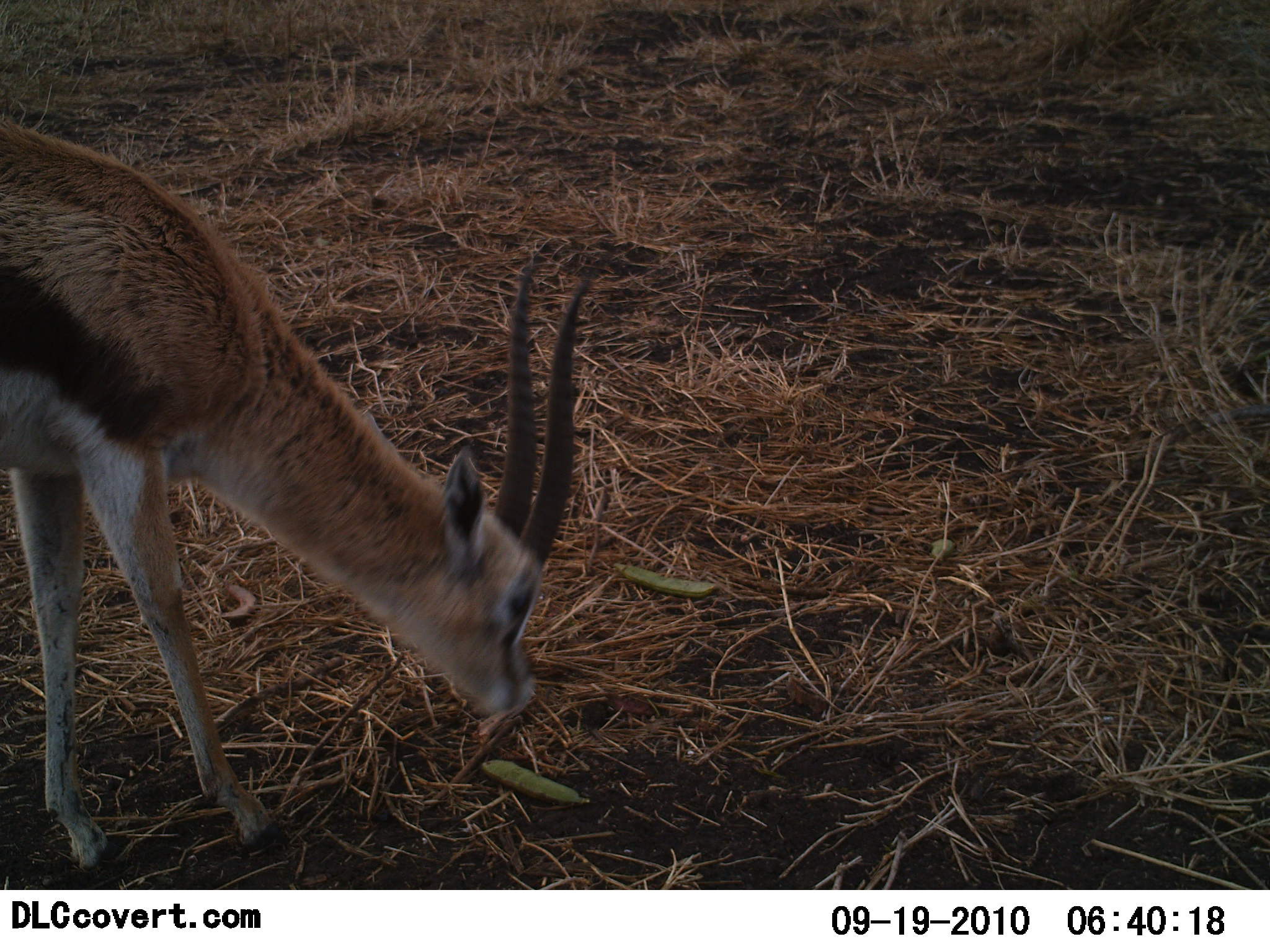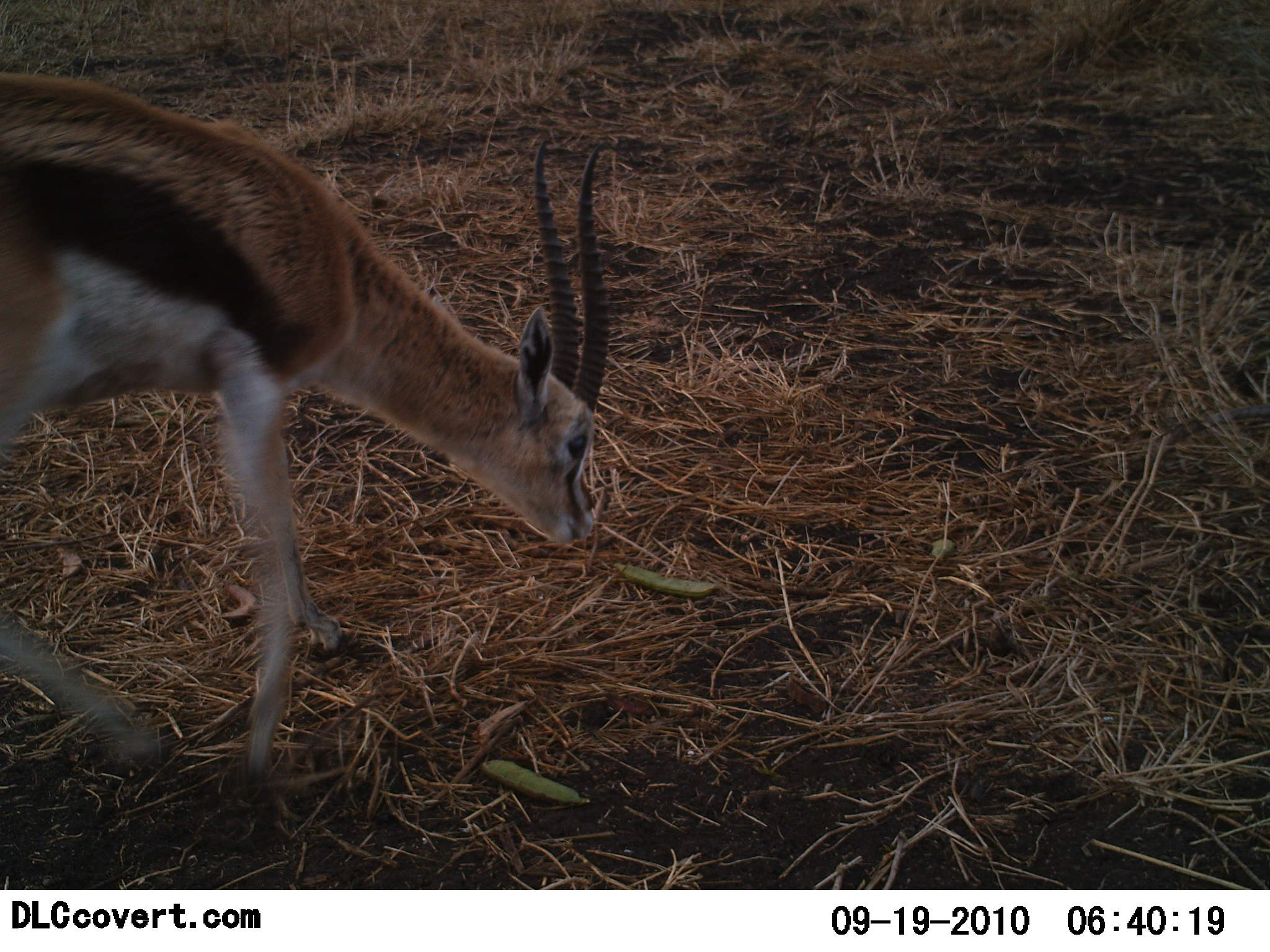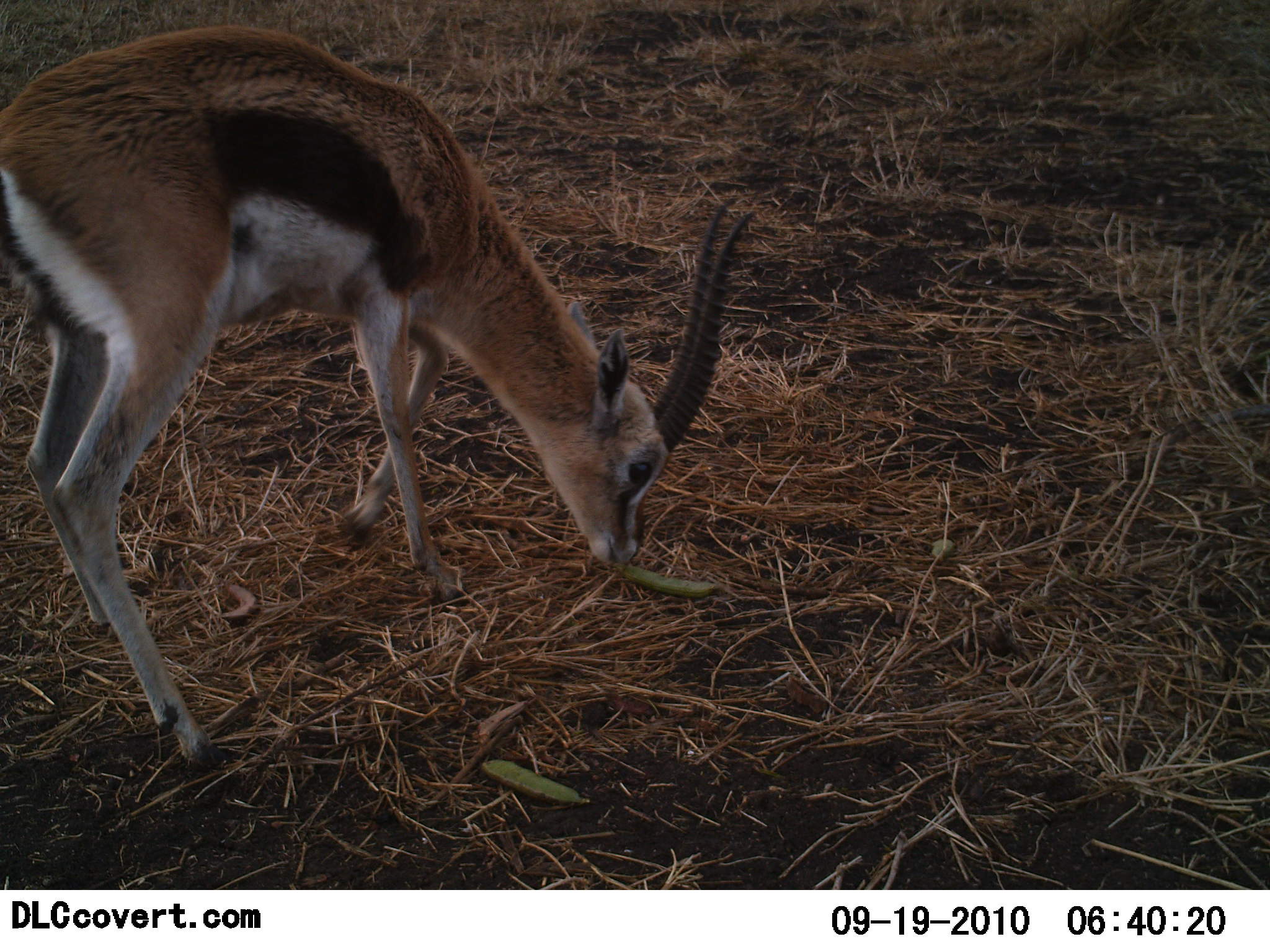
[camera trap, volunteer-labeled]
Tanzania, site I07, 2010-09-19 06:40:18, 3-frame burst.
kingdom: Animalia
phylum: Chordata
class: Mammalia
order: Artiodactyla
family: Bovidae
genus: Eudorcas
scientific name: Eudorcas thomsonii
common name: thomson's gazelle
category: gazellethomsons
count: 1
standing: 18%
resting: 0%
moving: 36%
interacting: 0%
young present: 0%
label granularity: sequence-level